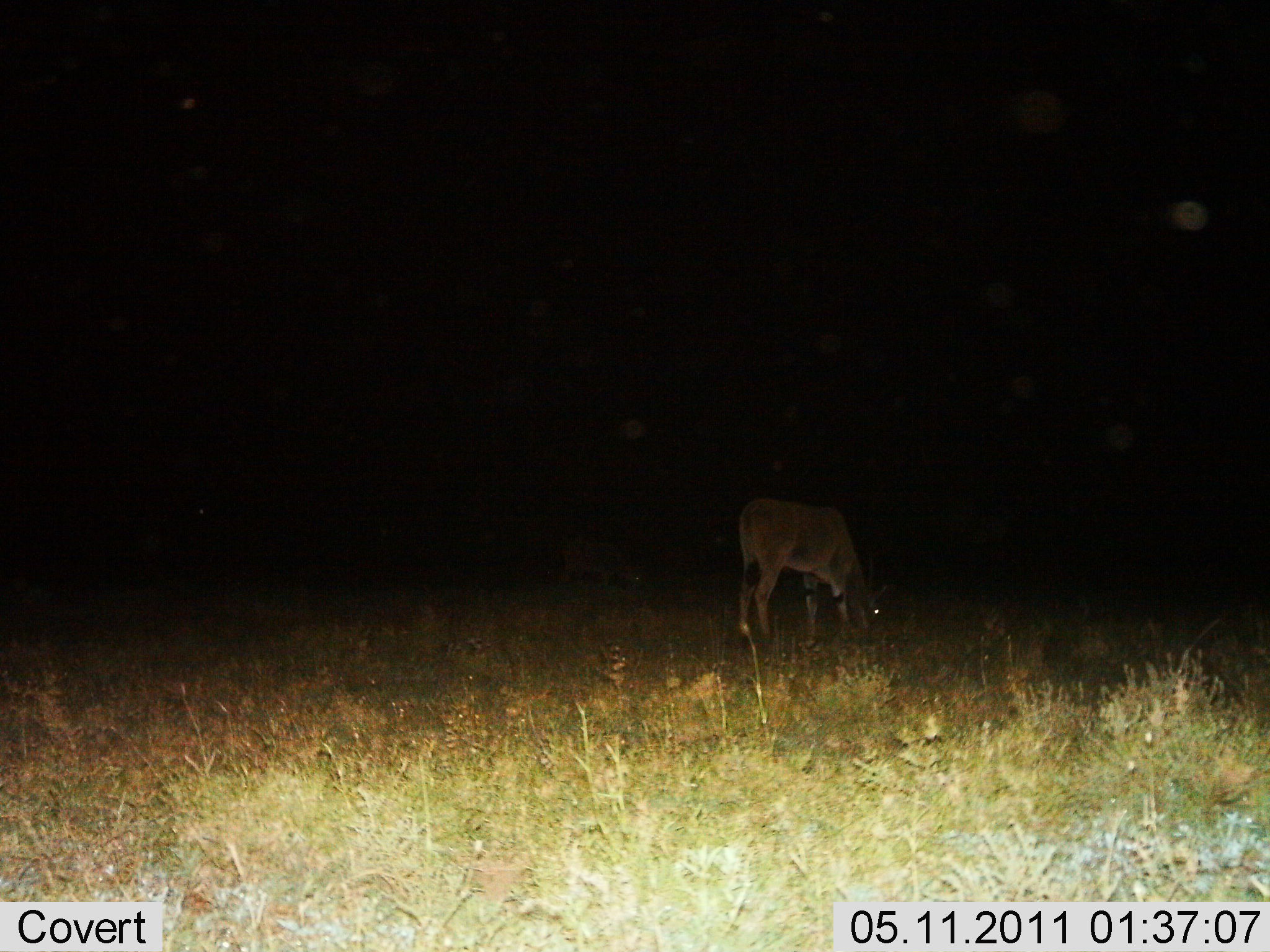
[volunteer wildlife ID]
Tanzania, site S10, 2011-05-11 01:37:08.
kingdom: Animalia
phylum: Chordata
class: Mammalia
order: Artiodactyla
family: Bovidae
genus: Tragelaphus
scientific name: Tragelaphus oryx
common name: eland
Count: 1.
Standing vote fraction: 9%.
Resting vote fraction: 0%.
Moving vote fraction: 0%.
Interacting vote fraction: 0%.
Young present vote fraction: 0%.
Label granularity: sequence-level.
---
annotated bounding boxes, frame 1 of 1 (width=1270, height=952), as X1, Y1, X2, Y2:
animal: 737, 500, 891, 649